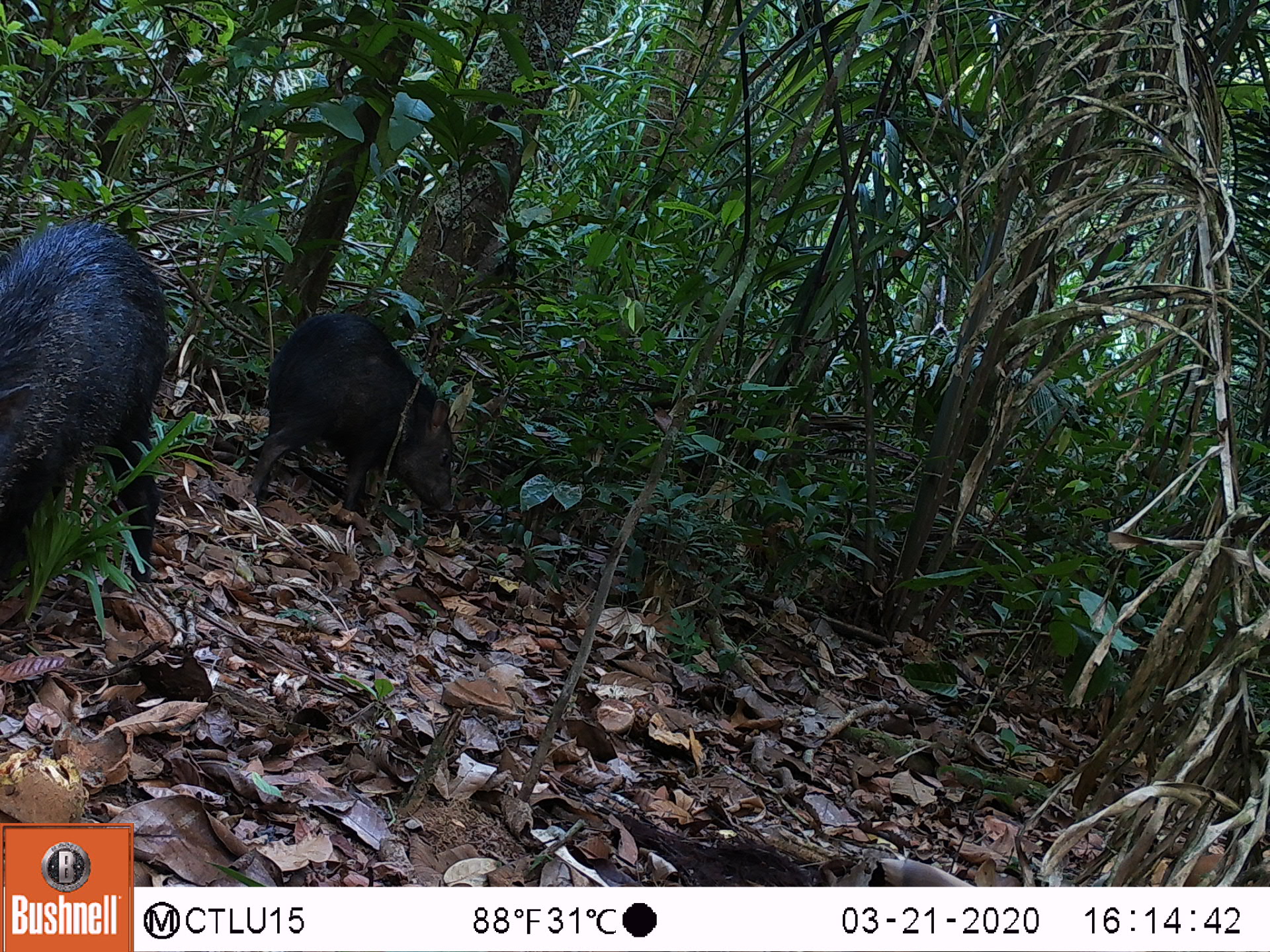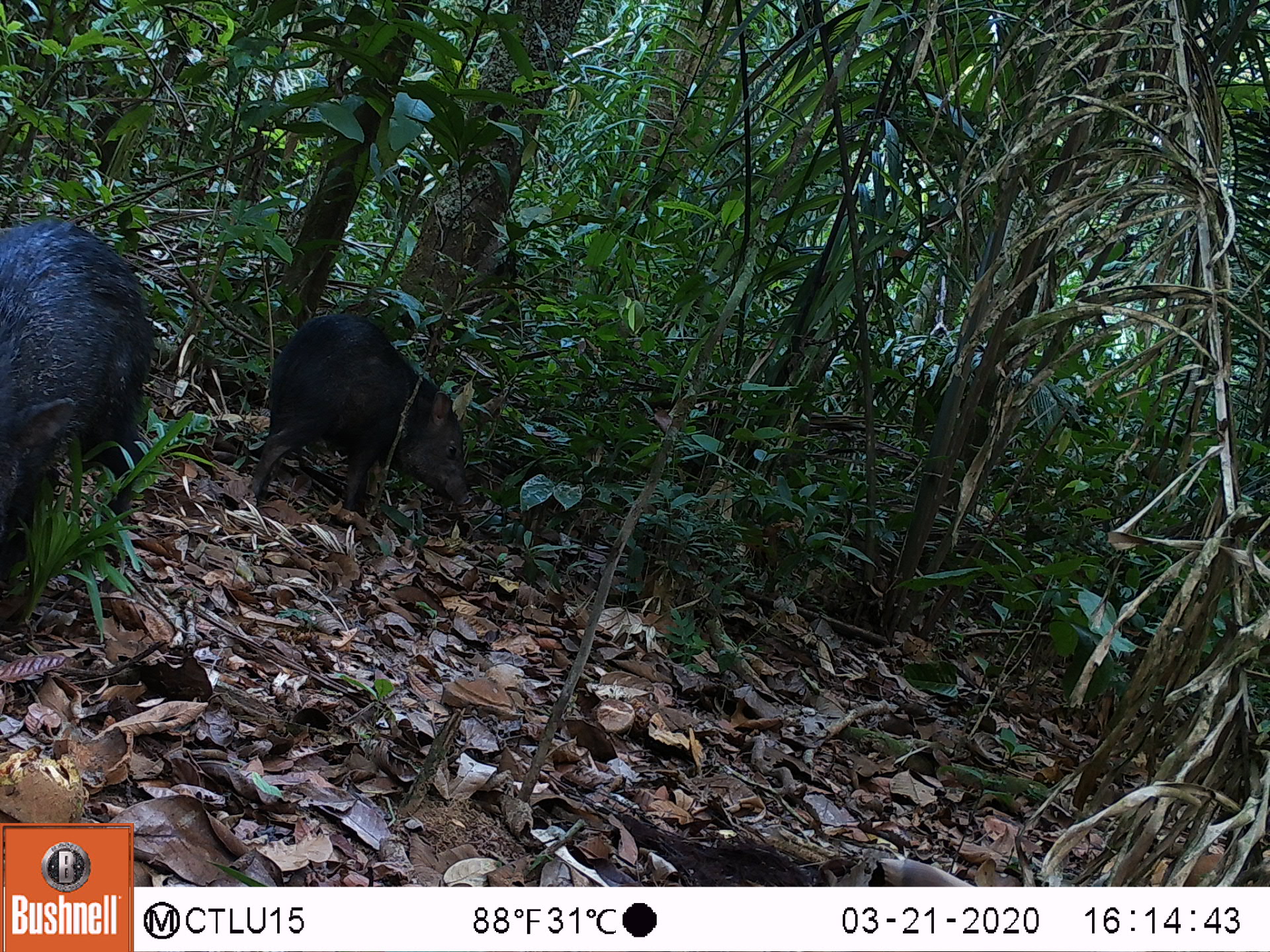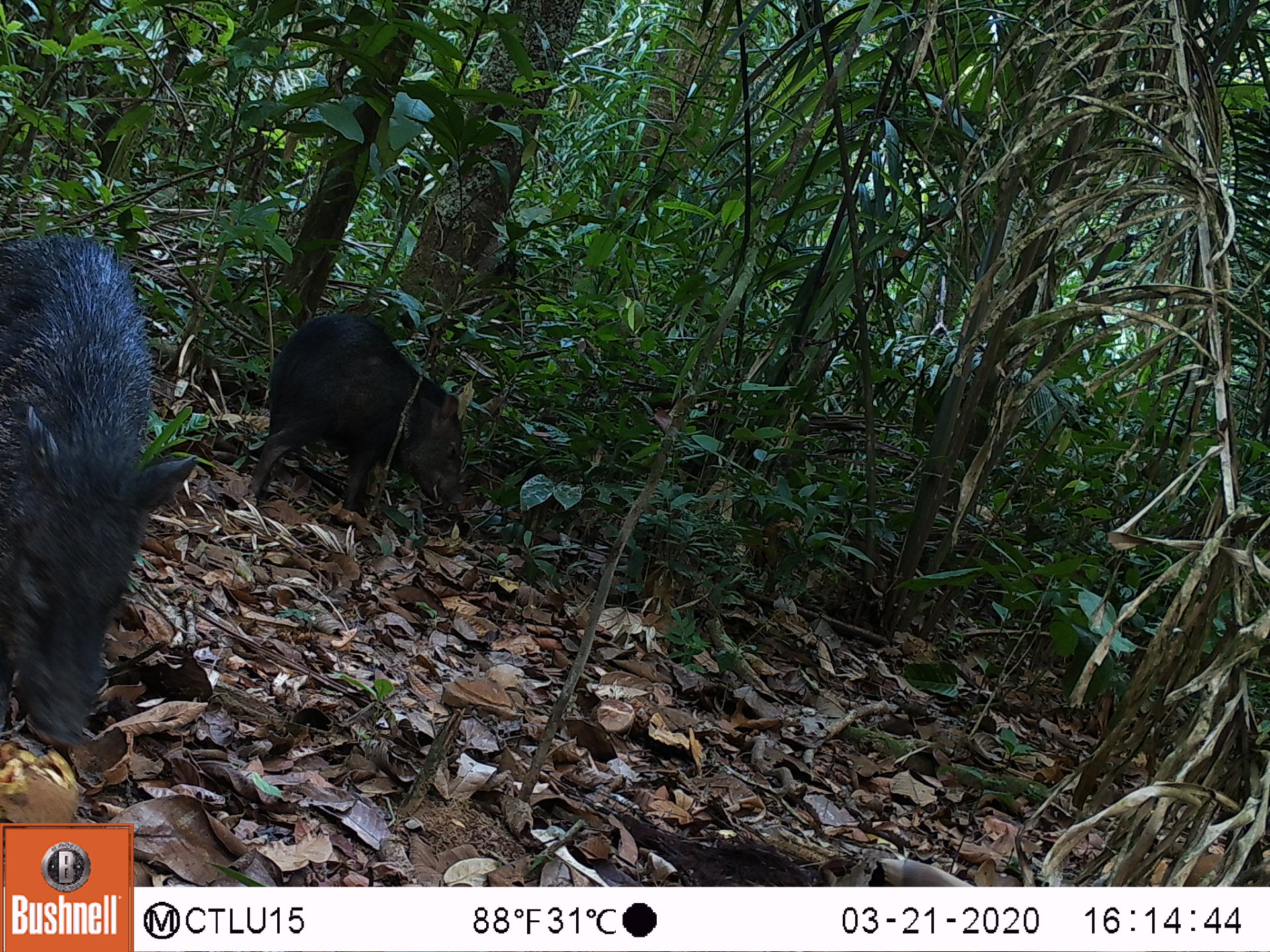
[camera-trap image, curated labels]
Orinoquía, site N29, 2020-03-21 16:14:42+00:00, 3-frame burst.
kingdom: Animalia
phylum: Chordata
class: Mammalia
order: Artiodactyla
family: Tayassuidae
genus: Pecari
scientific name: Pecari tajacu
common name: collared peccary